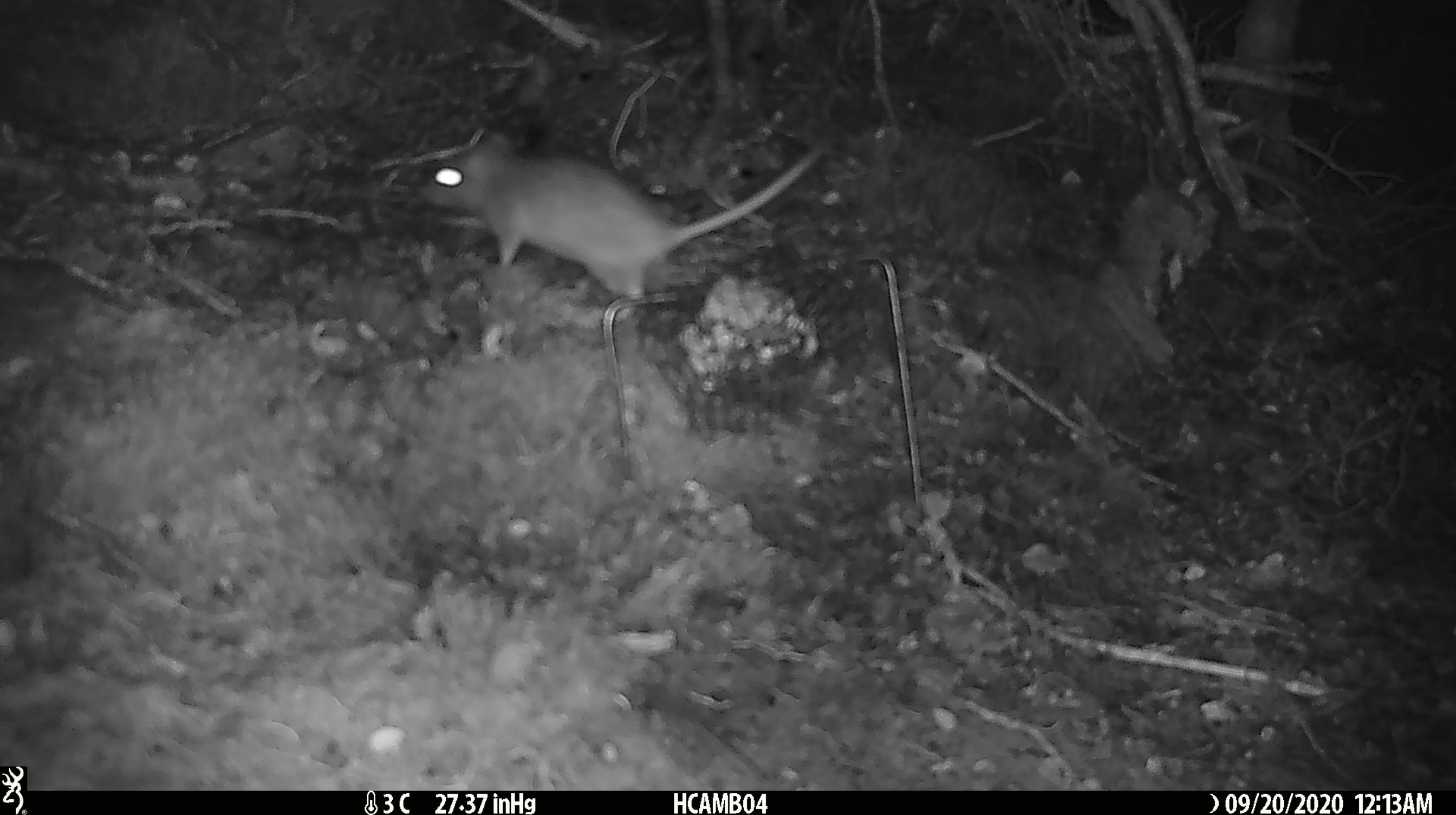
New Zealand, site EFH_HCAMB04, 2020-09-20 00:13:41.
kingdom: Animalia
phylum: Chordata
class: Mammalia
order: Rodentia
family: Muridae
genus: Rattus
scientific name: Rattus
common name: rat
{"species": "rat (Rattus)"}